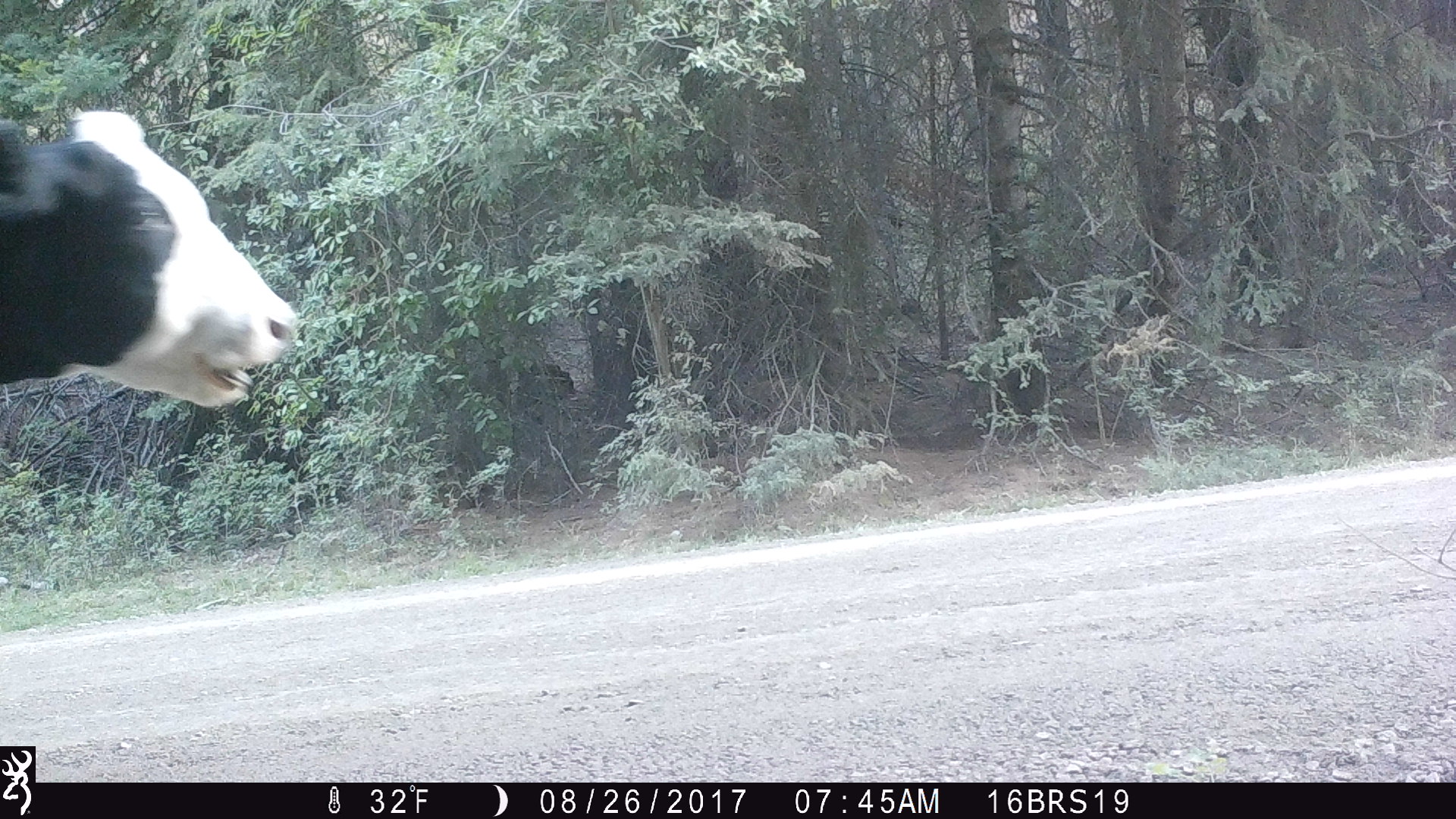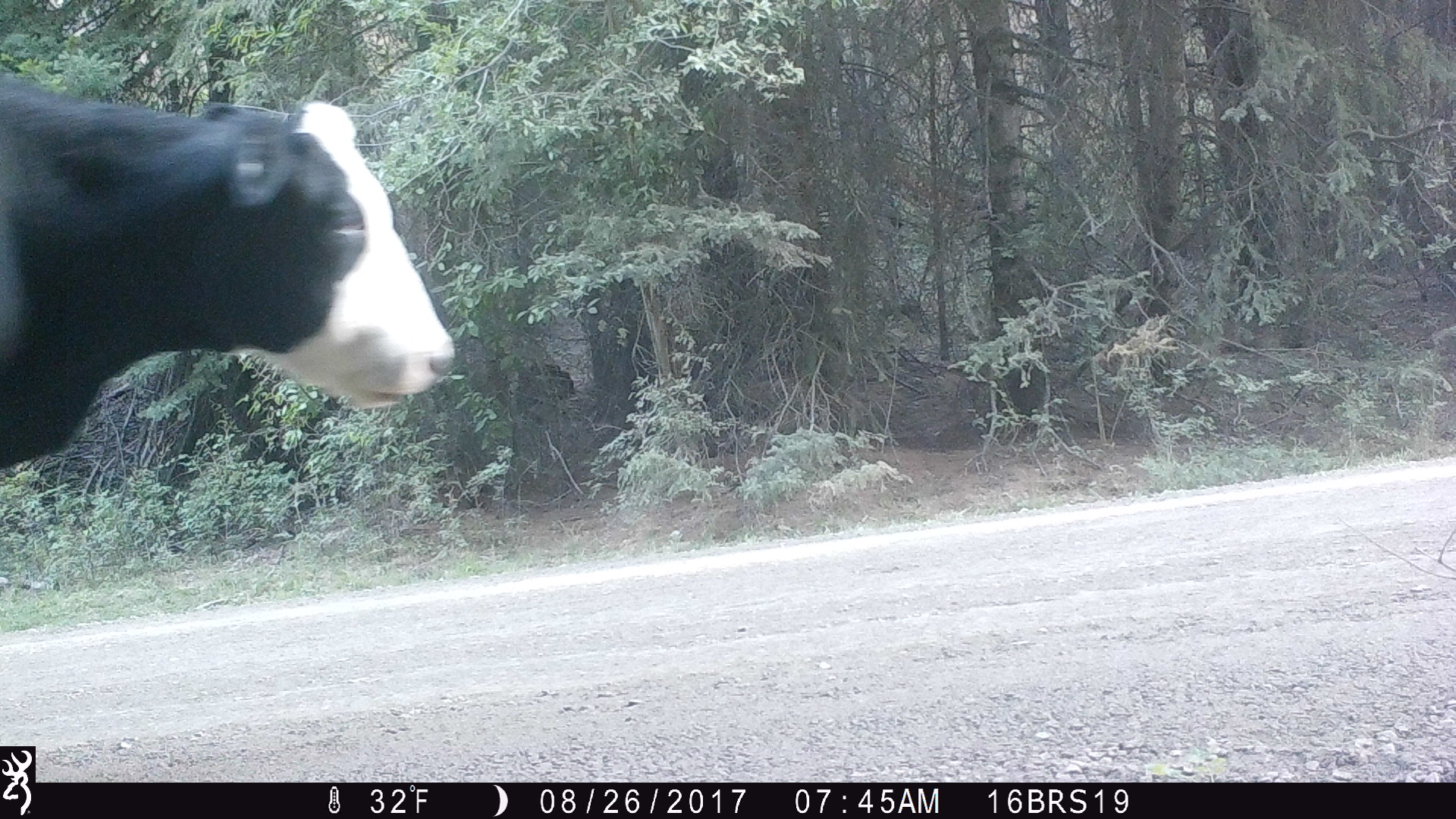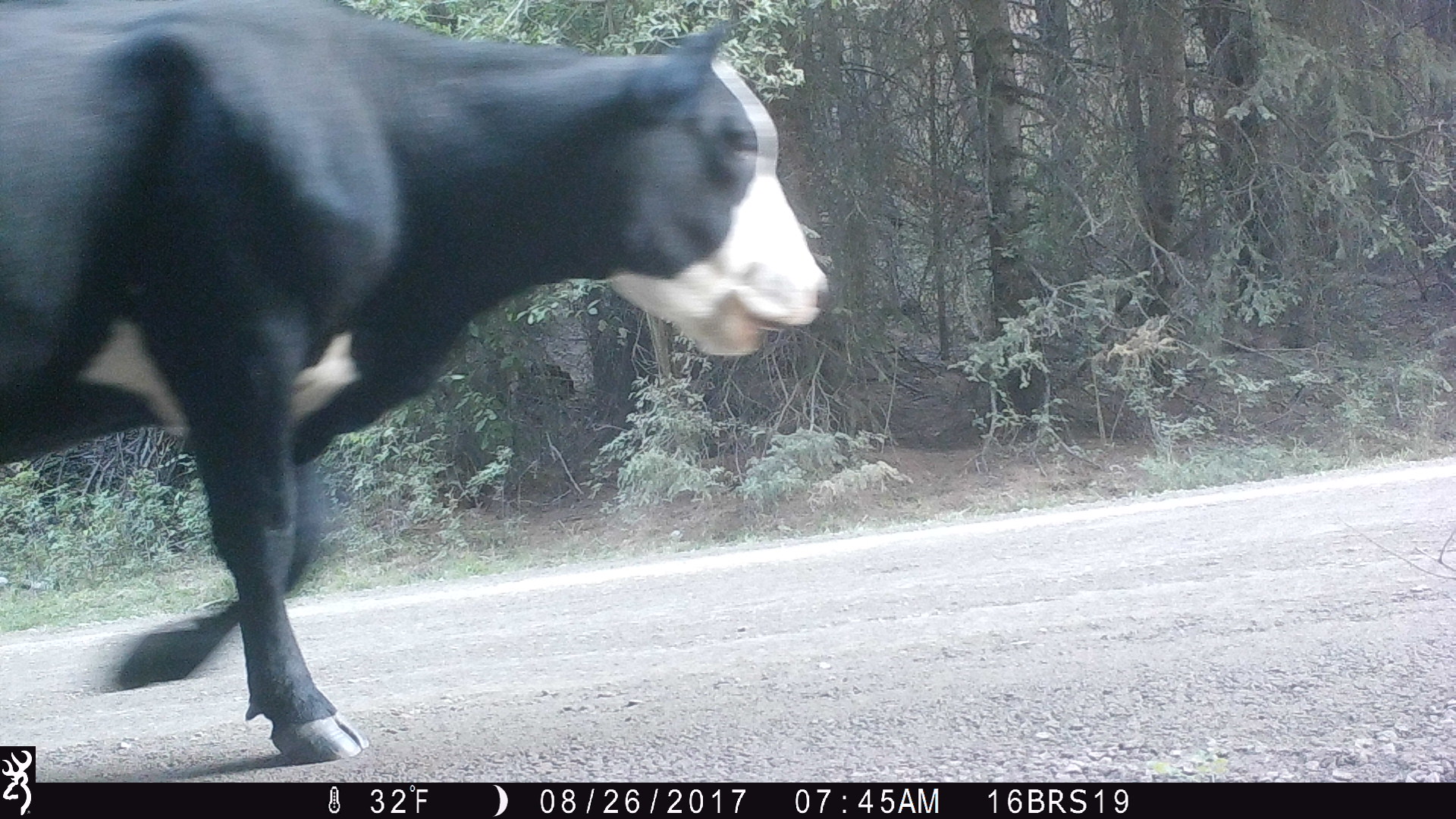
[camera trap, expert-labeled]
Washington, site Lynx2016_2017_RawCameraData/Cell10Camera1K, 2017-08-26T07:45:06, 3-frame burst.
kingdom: Animalia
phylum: Chordata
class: Mammalia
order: Artiodactyla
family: Bovidae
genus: Bos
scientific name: Bos taurus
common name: domestic cattle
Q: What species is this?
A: Domestic cattle (Bos taurus).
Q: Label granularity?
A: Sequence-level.